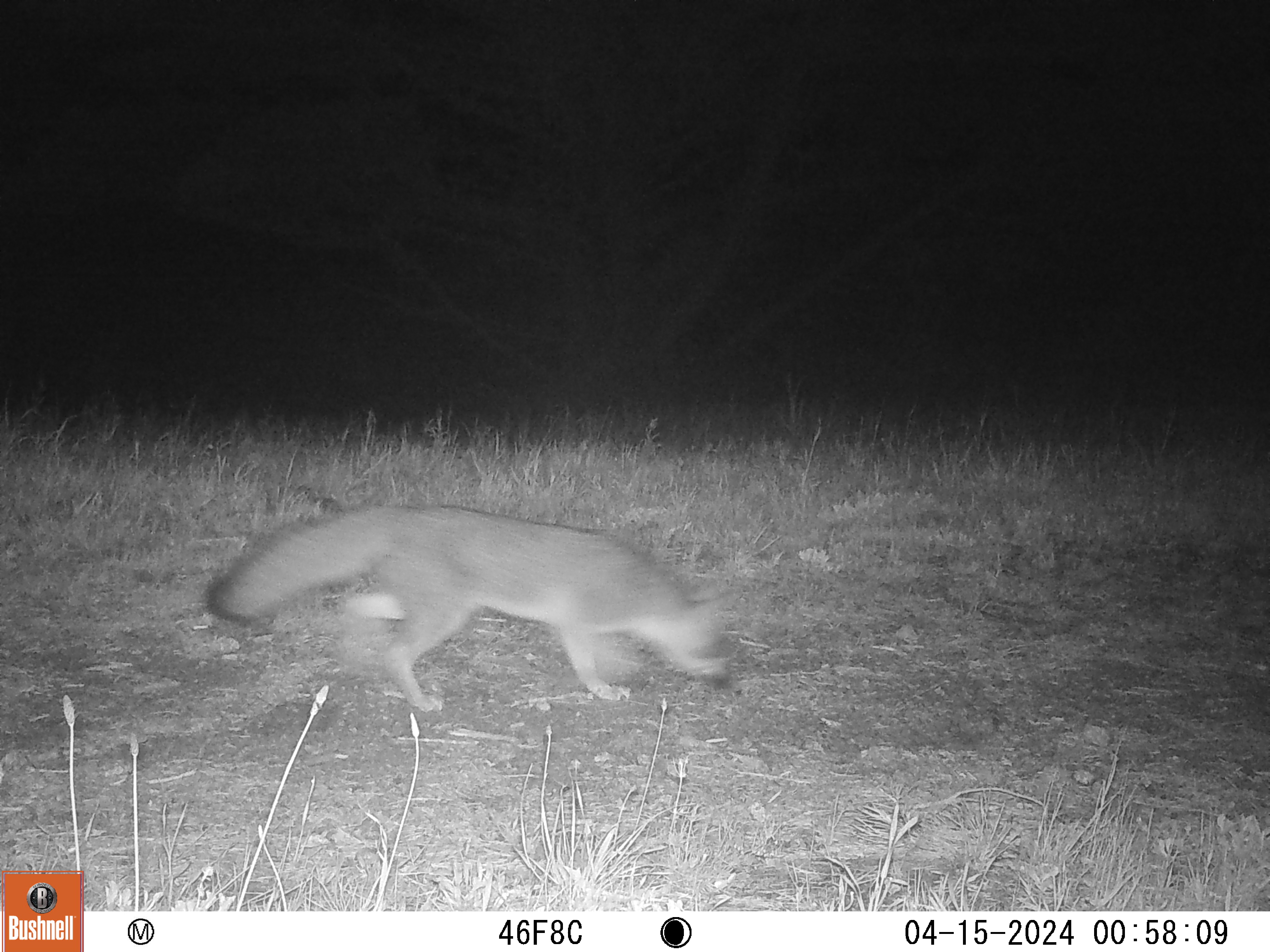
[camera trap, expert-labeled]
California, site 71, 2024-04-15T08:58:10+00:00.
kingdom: Animalia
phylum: Chordata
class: Mammalia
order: Carnivora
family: Canidae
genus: Urocyon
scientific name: Urocyon cinereoargenteus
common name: gray fox